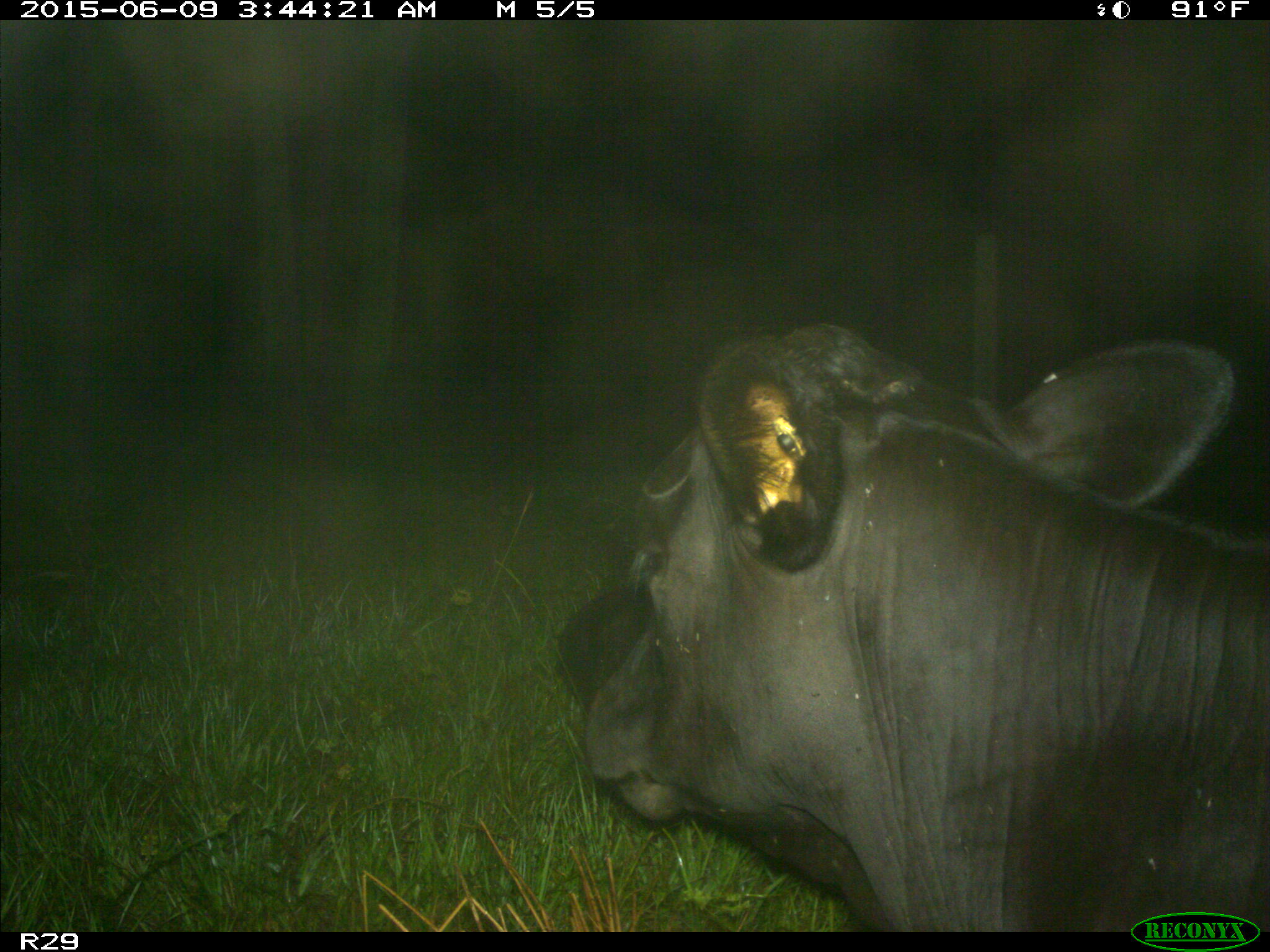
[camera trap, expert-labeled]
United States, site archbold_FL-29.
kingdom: Animalia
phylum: Chordata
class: Mammalia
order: Artiodactyla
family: Bovidae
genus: Bos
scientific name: Bos taurus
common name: domestic cow